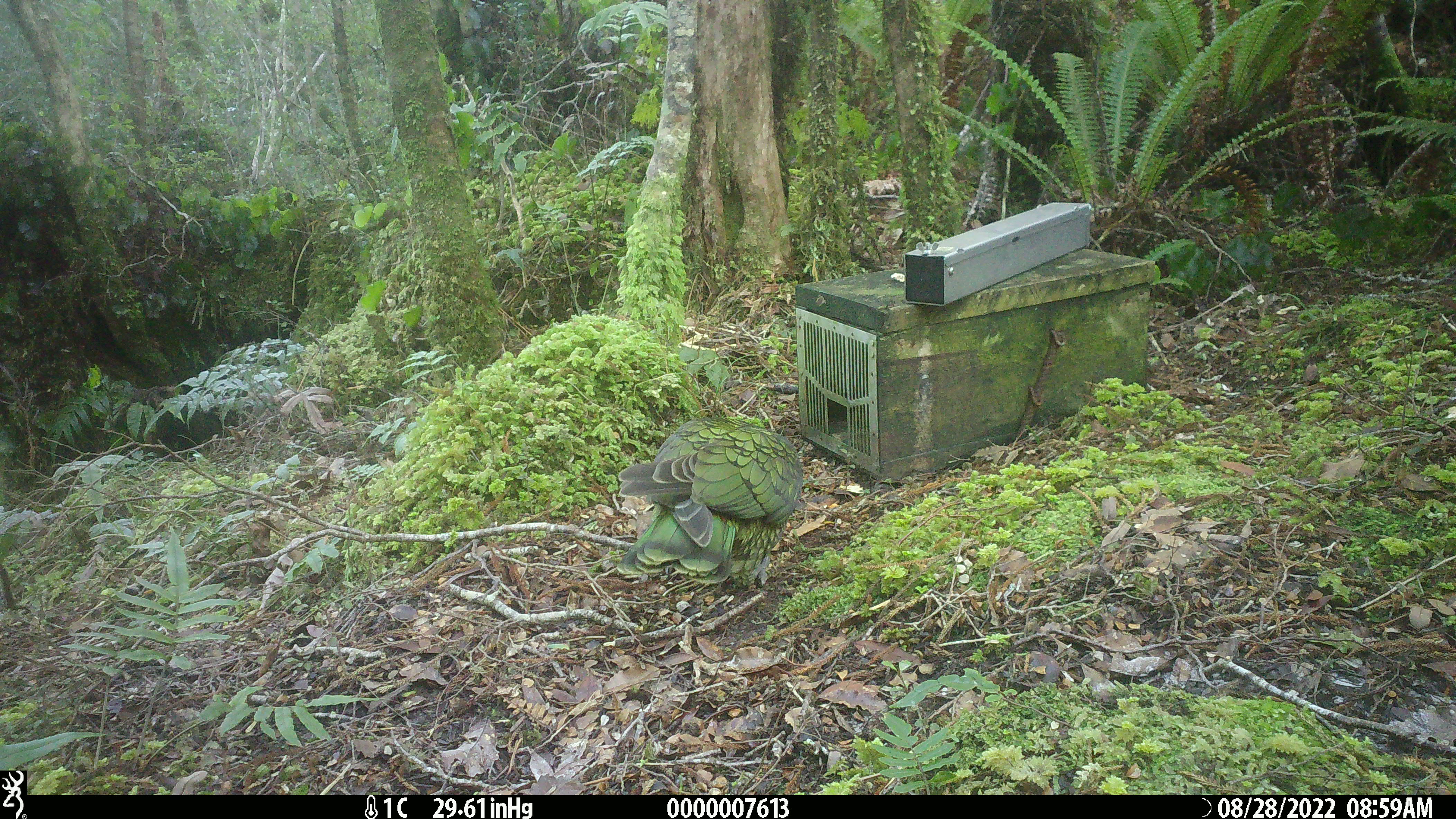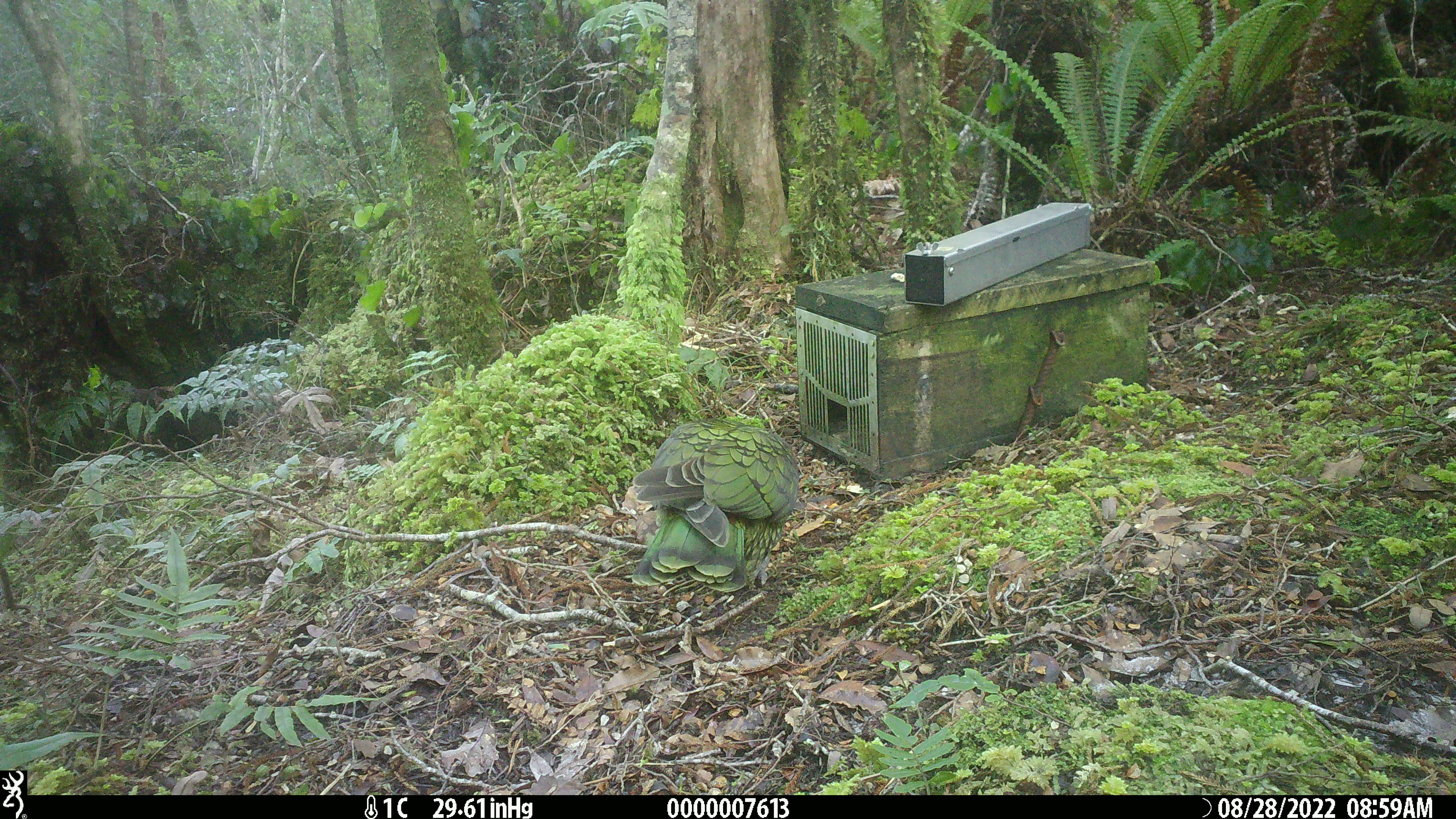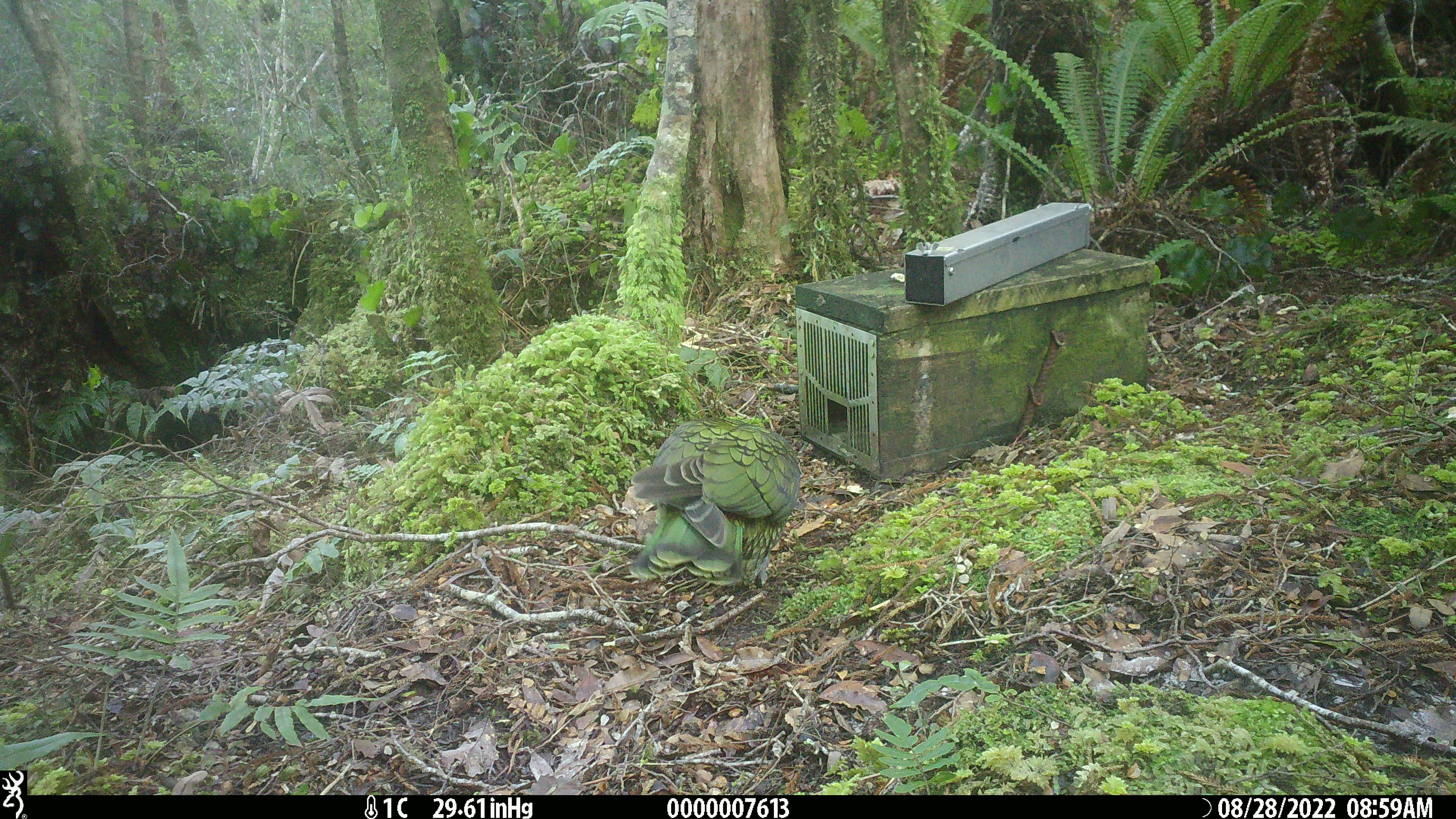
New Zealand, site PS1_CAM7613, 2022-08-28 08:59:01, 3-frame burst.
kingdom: Animalia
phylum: Chordata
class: Aves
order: Psittaciformes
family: Strigopidae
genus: Nestor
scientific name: Nestor notabilis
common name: kea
Kea (Nestor notabilis).